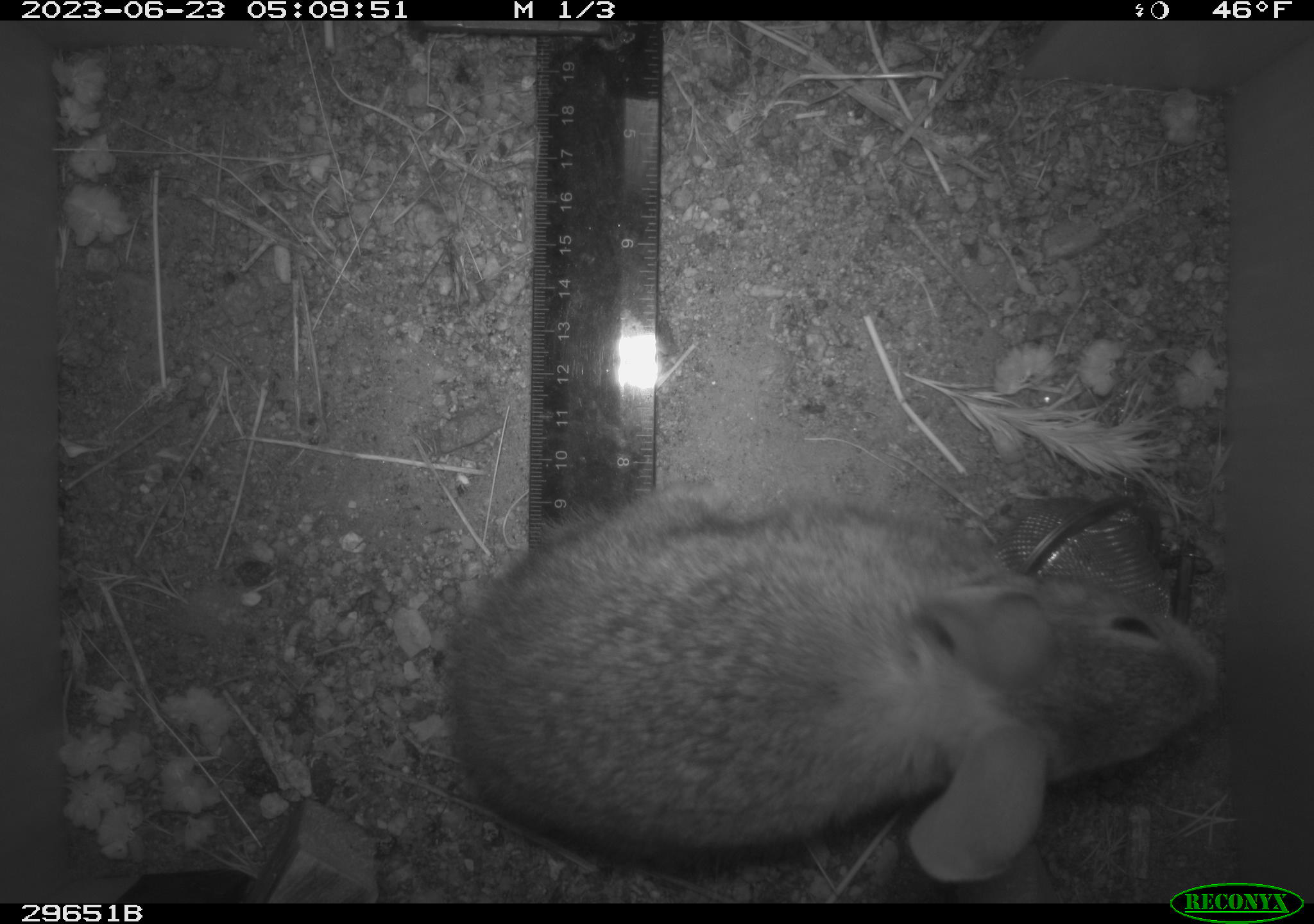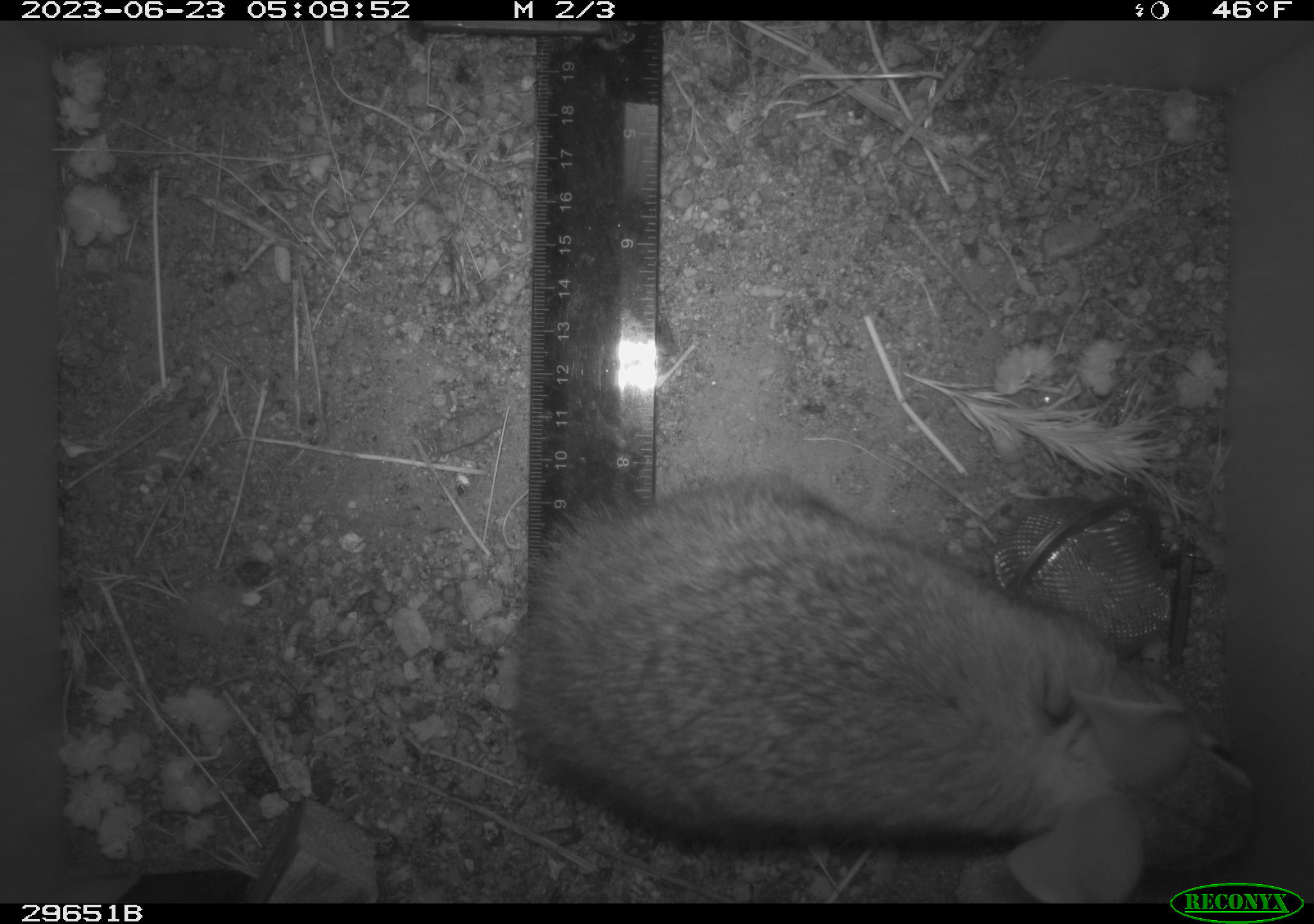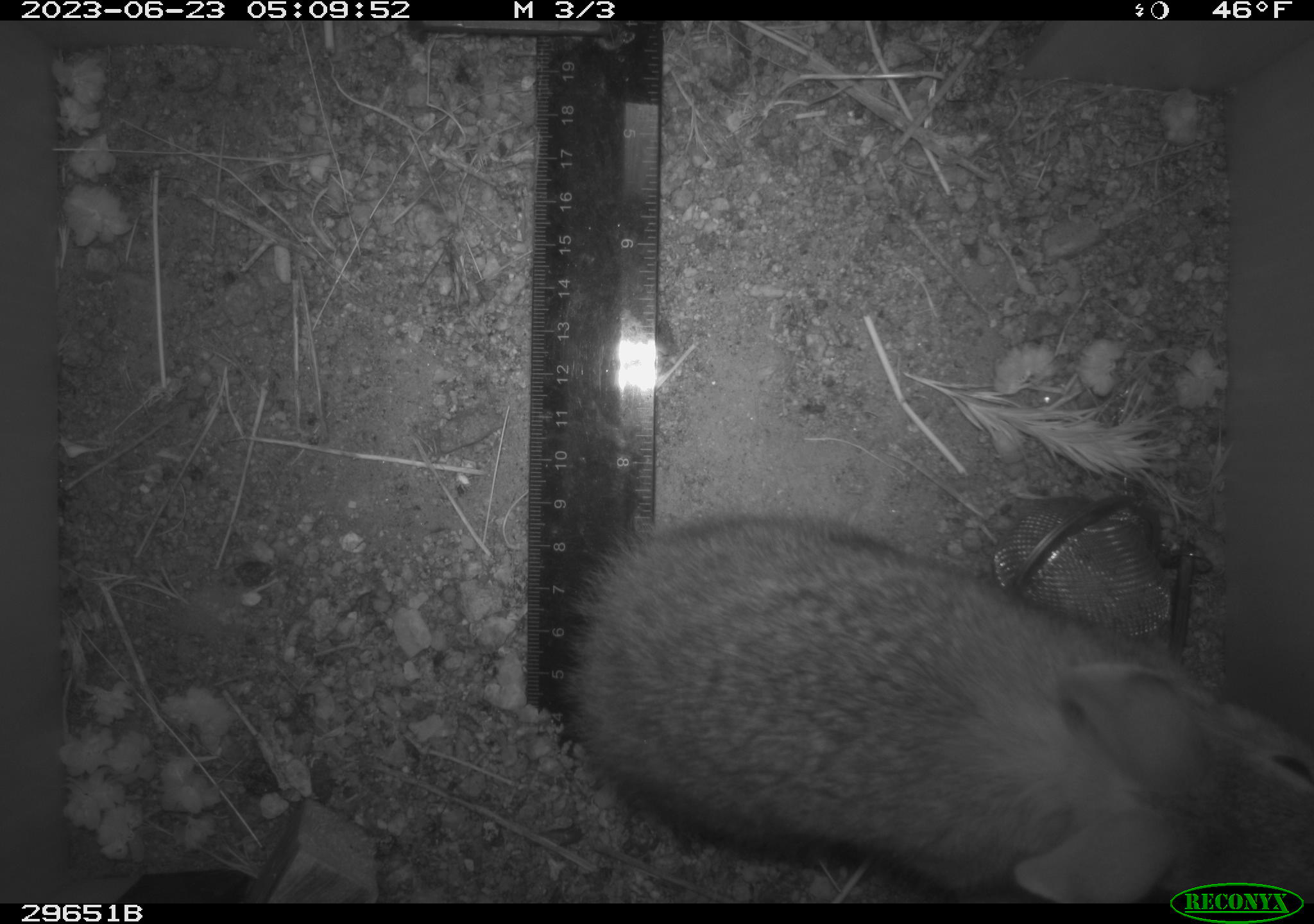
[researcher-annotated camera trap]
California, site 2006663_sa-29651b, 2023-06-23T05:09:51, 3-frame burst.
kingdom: Animalia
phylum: Chordata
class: Mammalia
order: Lagomorpha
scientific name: Lagomorpha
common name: hares, rabbits, and pikas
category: lagomorpha order